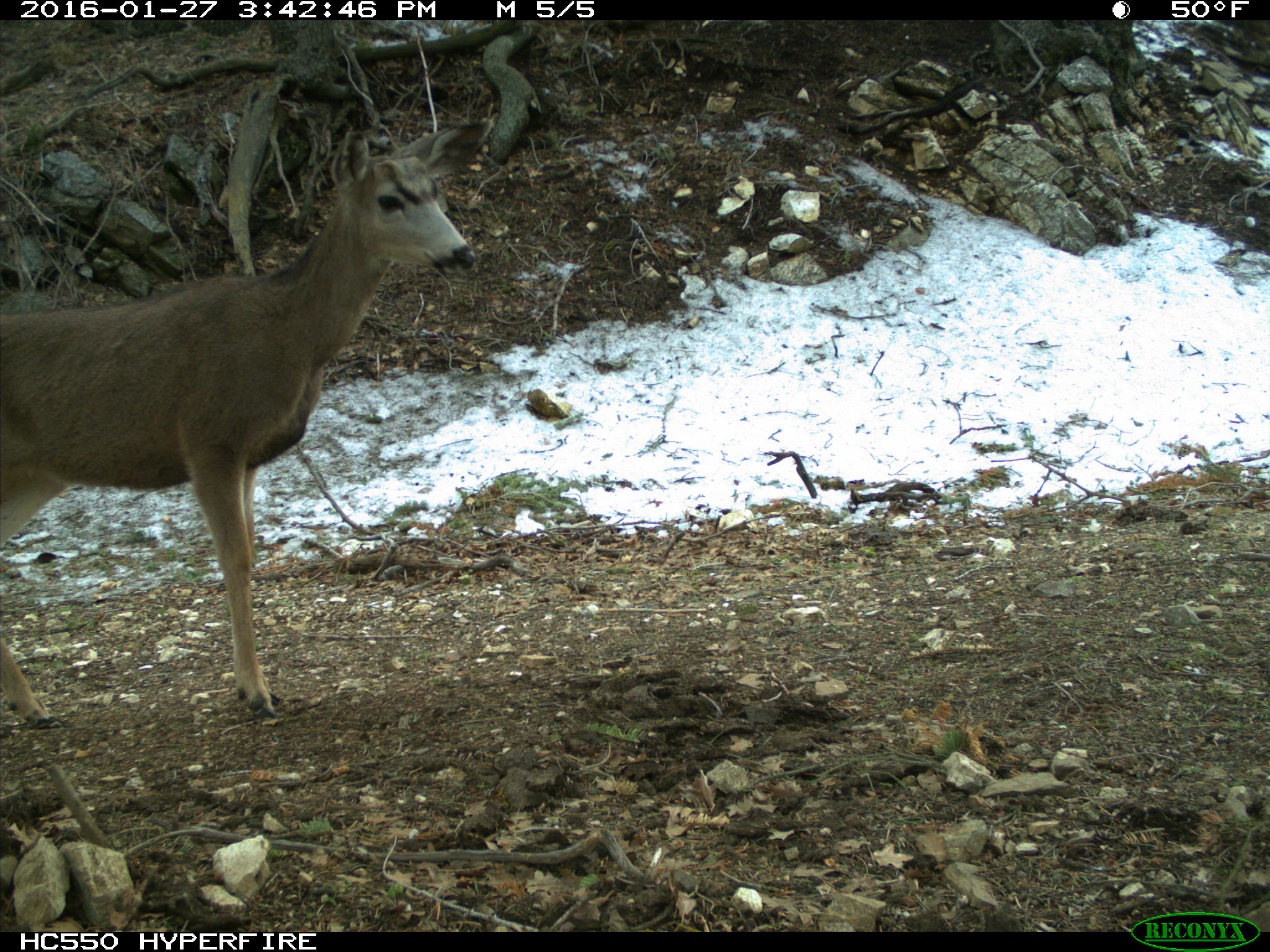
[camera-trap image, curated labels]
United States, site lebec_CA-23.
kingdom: Animalia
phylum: Chordata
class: Mammalia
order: Artiodactyla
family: Cervidae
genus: Odocoileus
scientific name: Odocoileus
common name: deer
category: unidentified deer